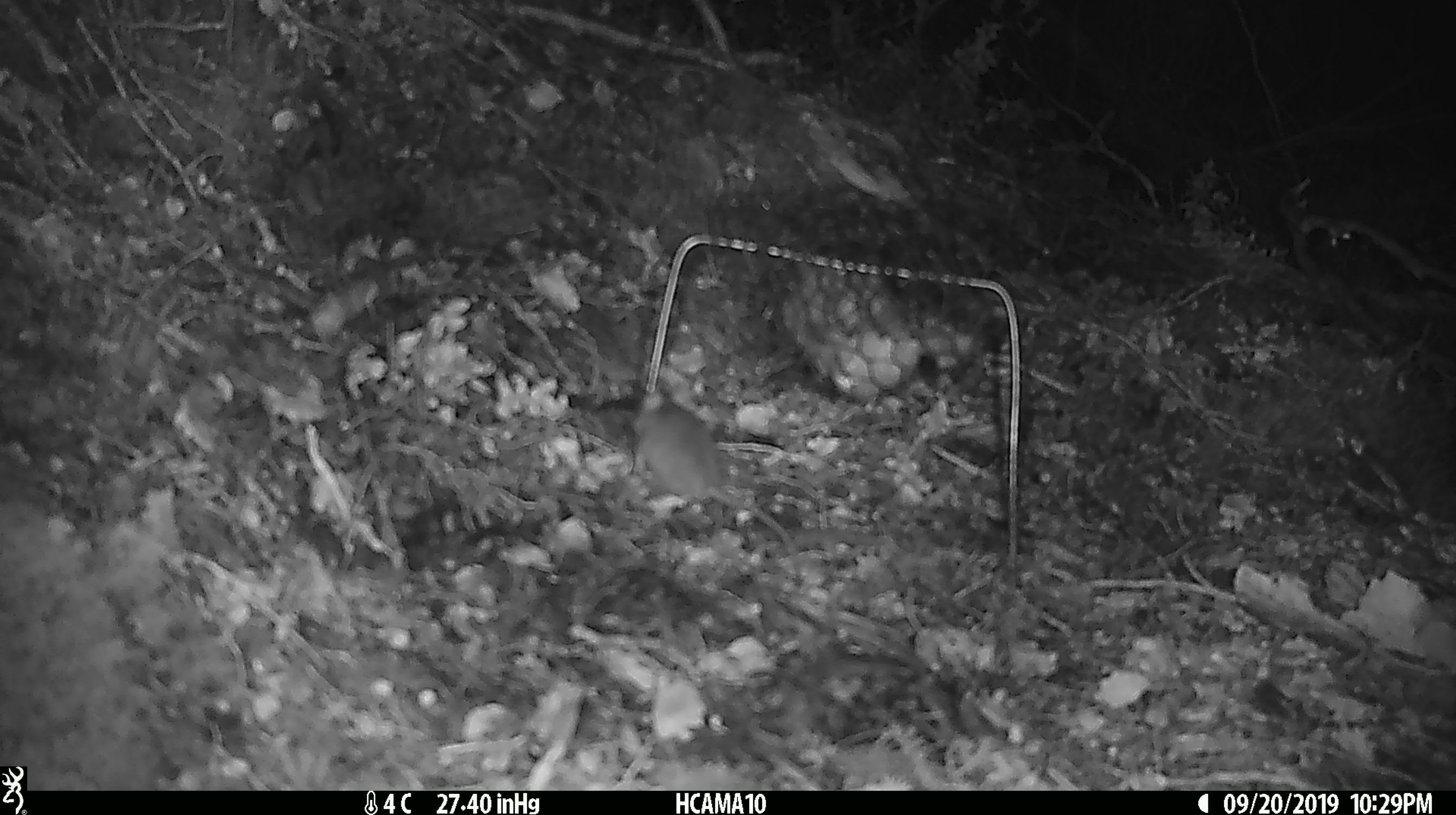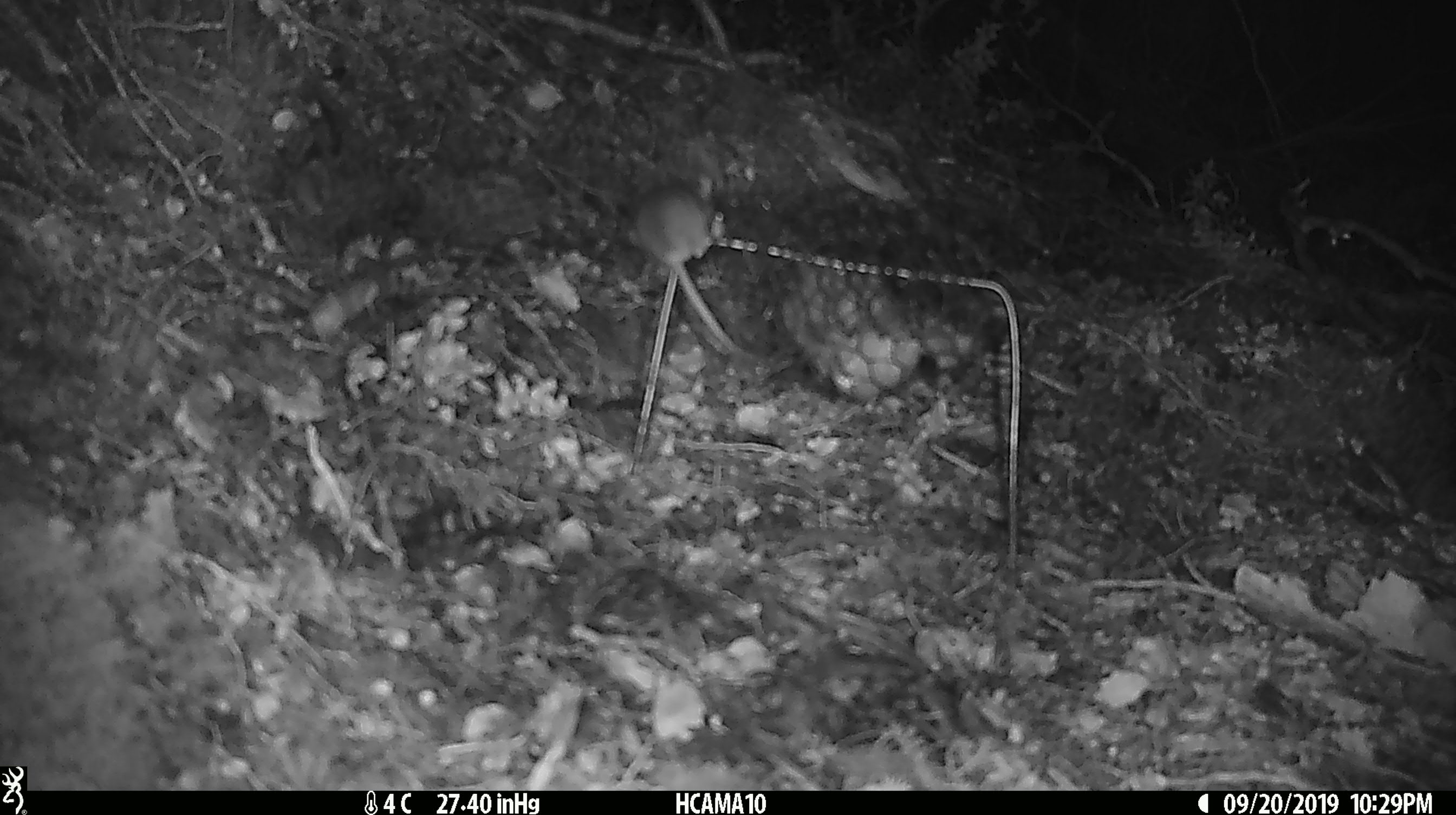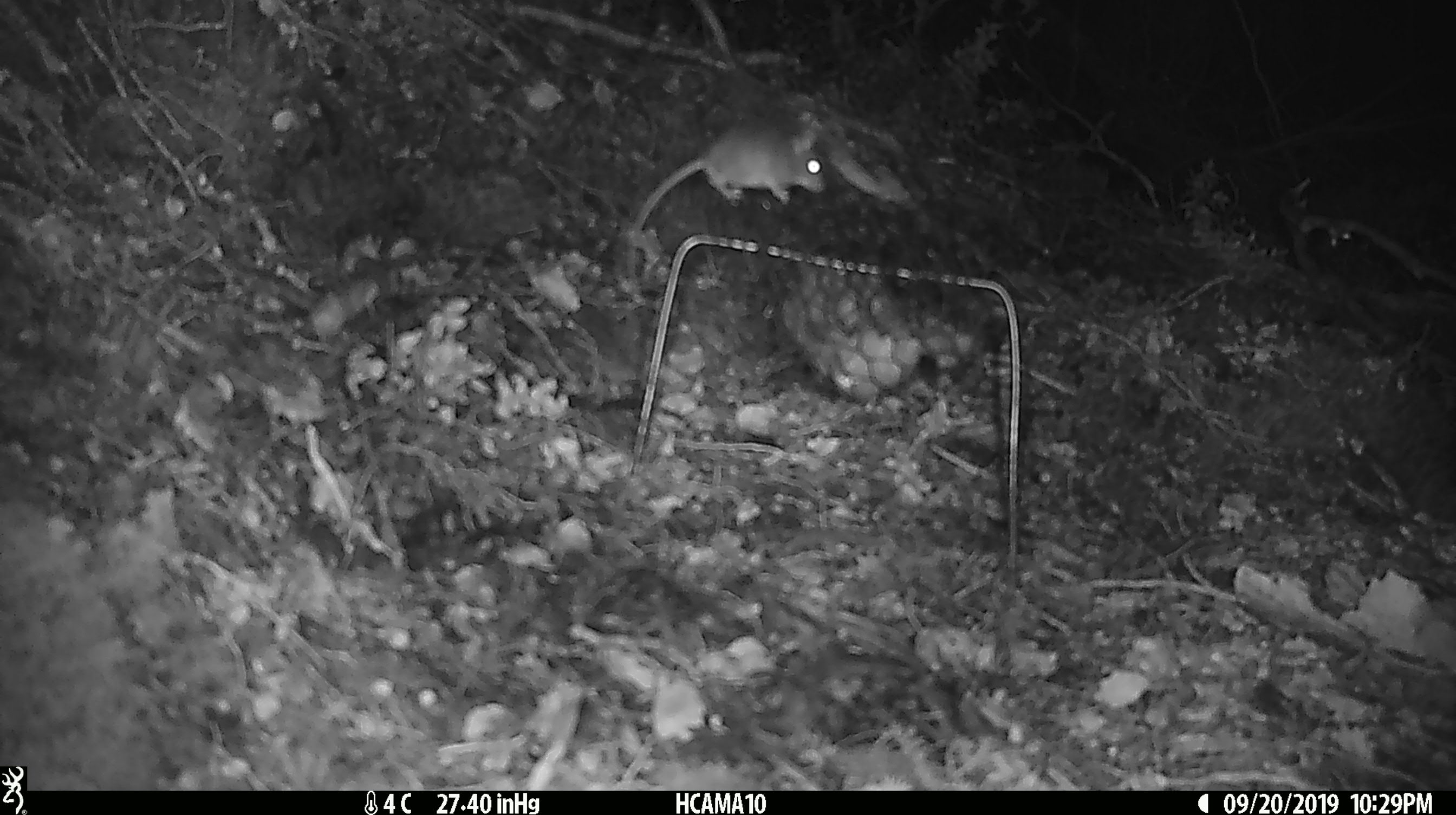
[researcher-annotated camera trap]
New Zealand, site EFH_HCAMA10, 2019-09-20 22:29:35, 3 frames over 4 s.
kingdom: Animalia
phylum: Chordata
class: Mammalia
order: Rodentia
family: Muridae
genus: Mus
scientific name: Mus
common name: mouse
Mouse (Mus).